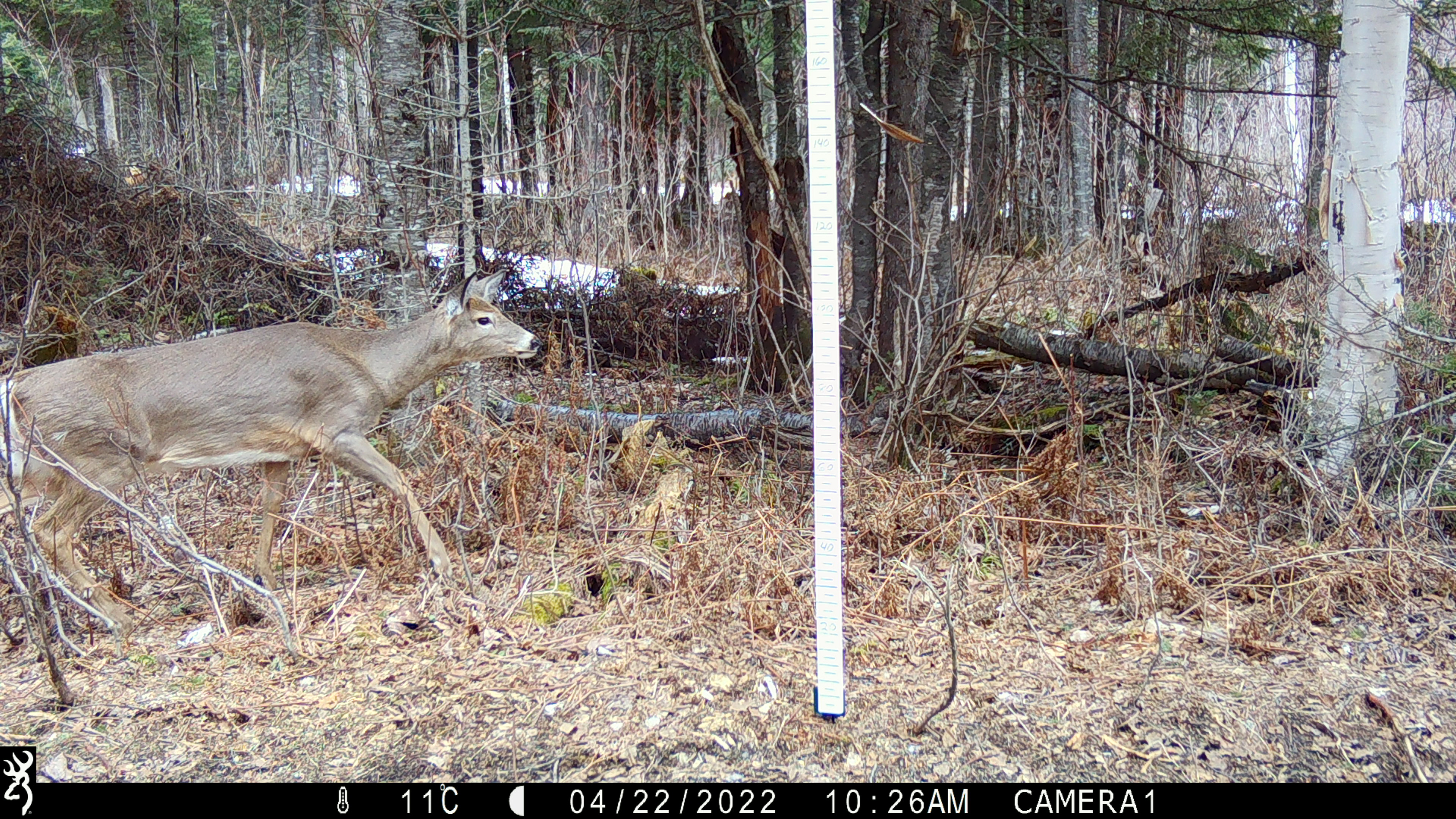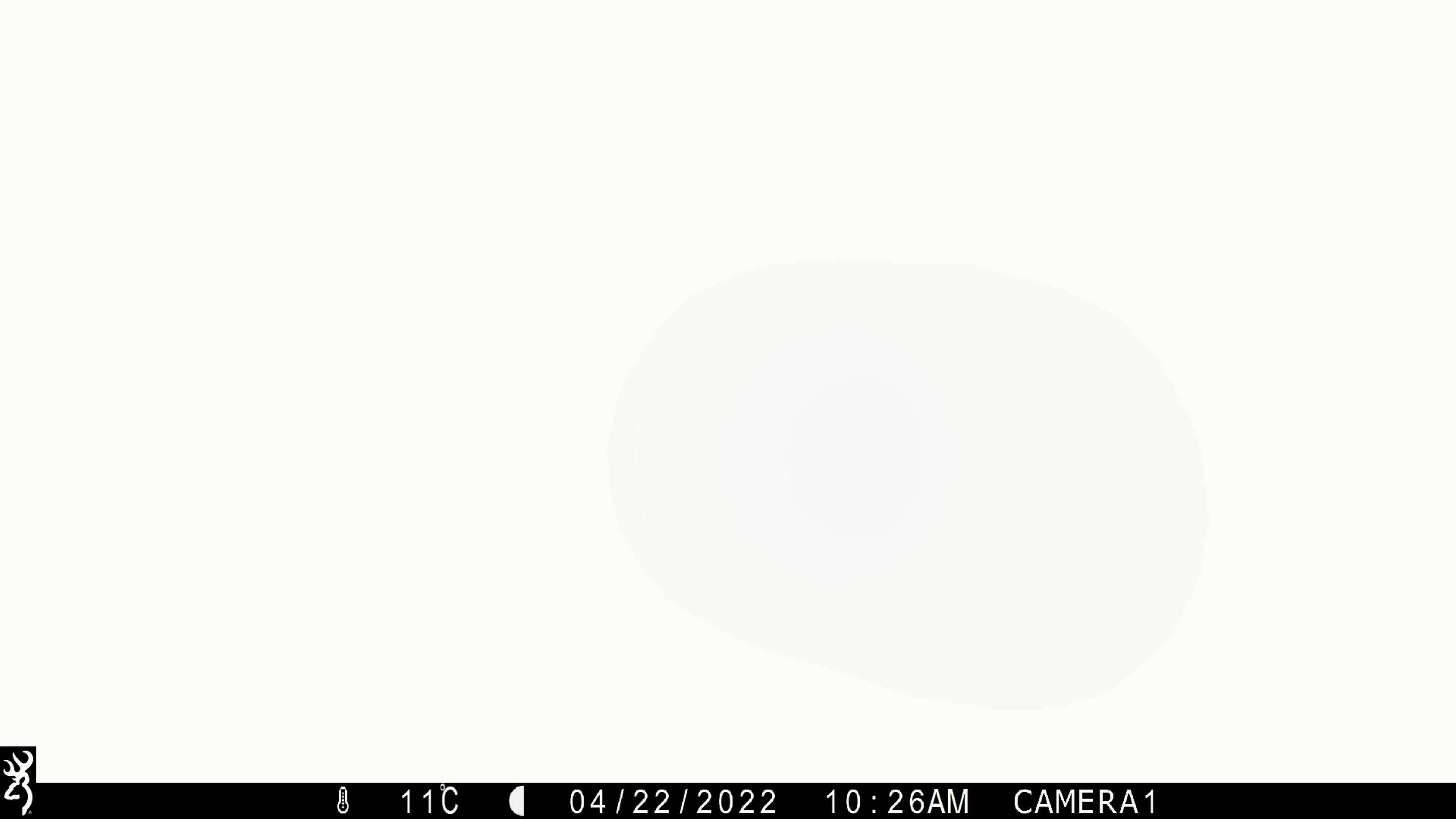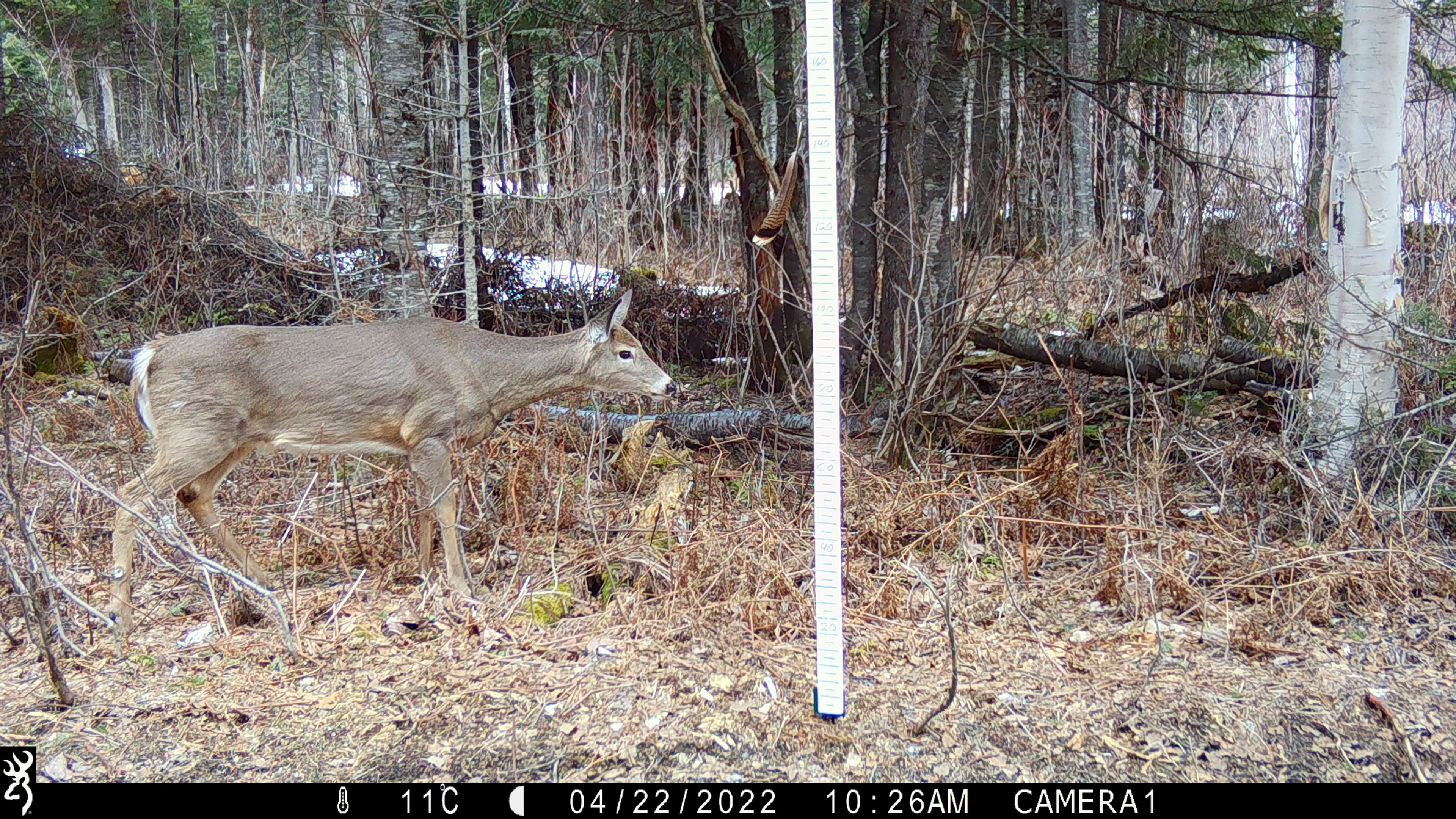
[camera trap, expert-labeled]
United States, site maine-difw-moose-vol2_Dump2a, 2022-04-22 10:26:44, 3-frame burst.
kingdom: Animalia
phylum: Chordata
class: Mammalia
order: Artiodactyla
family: Cervidae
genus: Odocoileus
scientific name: Odocoileus virginianus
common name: white-tailed deer